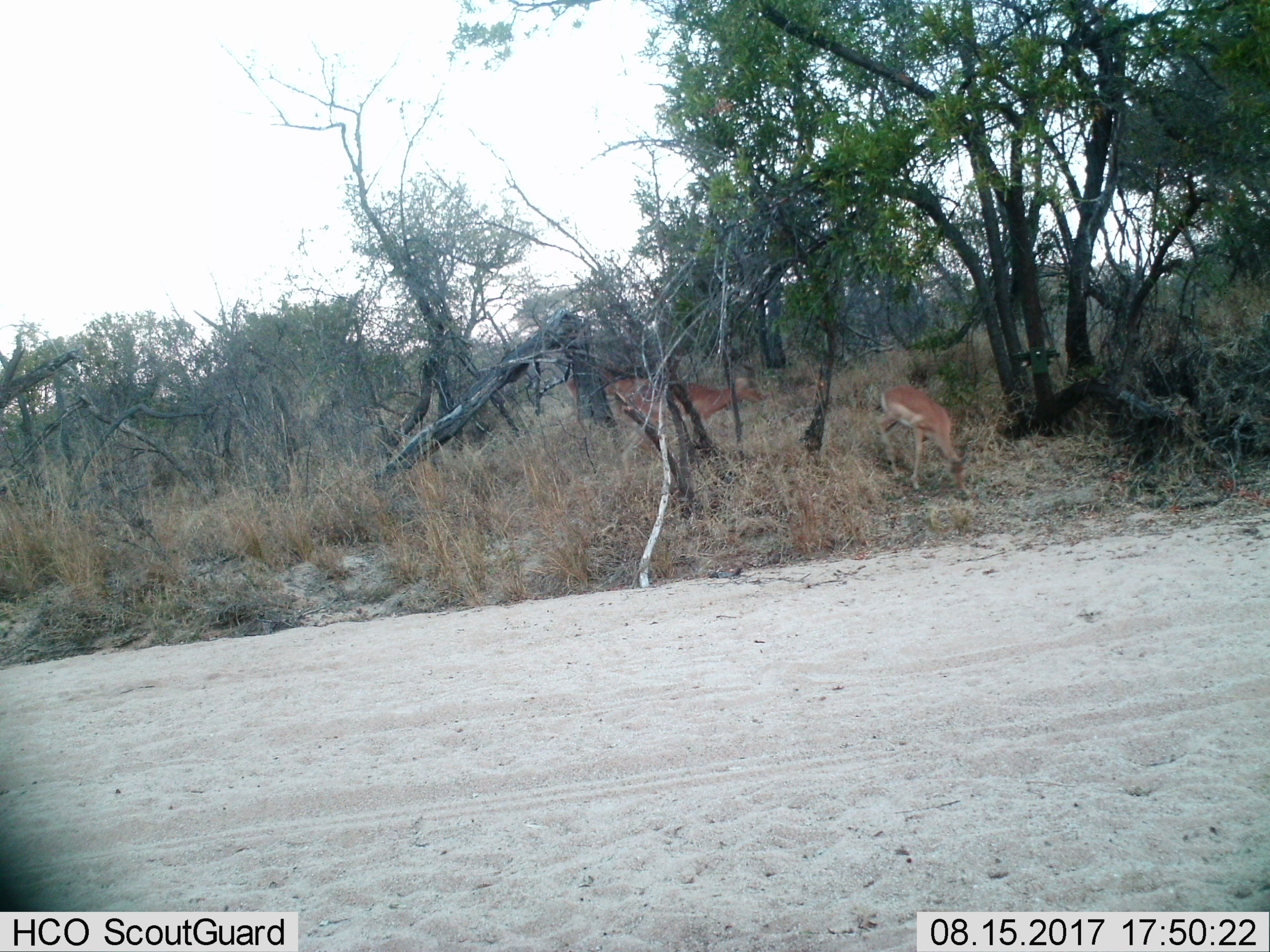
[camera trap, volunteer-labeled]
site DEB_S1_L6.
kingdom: Animalia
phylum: Chordata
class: Mammalia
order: Artiodactyla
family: Bovidae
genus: Aepyceros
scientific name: Aepyceros melampus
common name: impala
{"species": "impala (Aepyceros melampus)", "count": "3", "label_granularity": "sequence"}